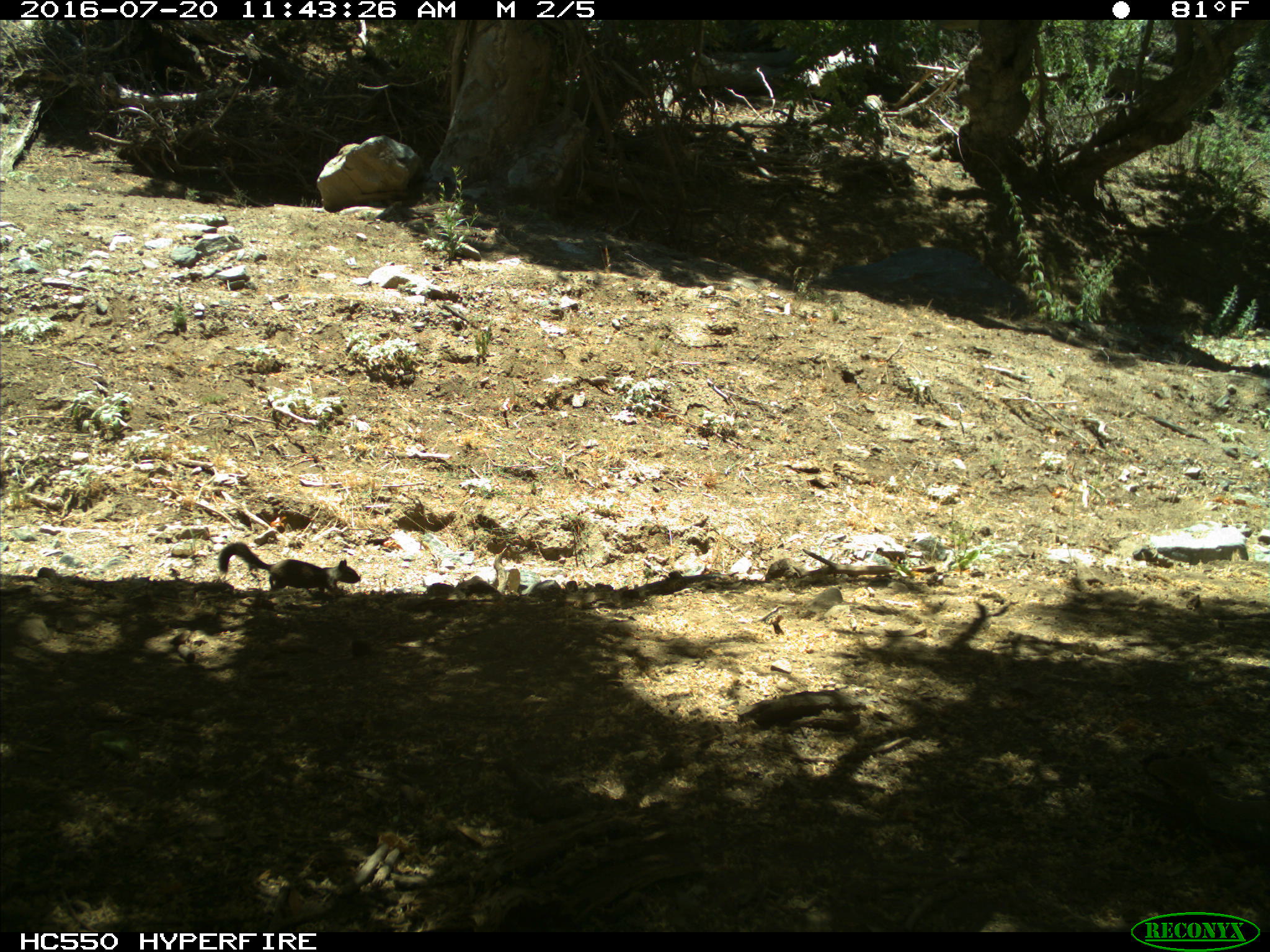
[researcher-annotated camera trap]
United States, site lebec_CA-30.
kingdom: Animalia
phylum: Chordata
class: Mammalia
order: Rodentia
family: Sciuridae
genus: Otospermophilus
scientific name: Otospermophilus beecheyi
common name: california ground squirrel